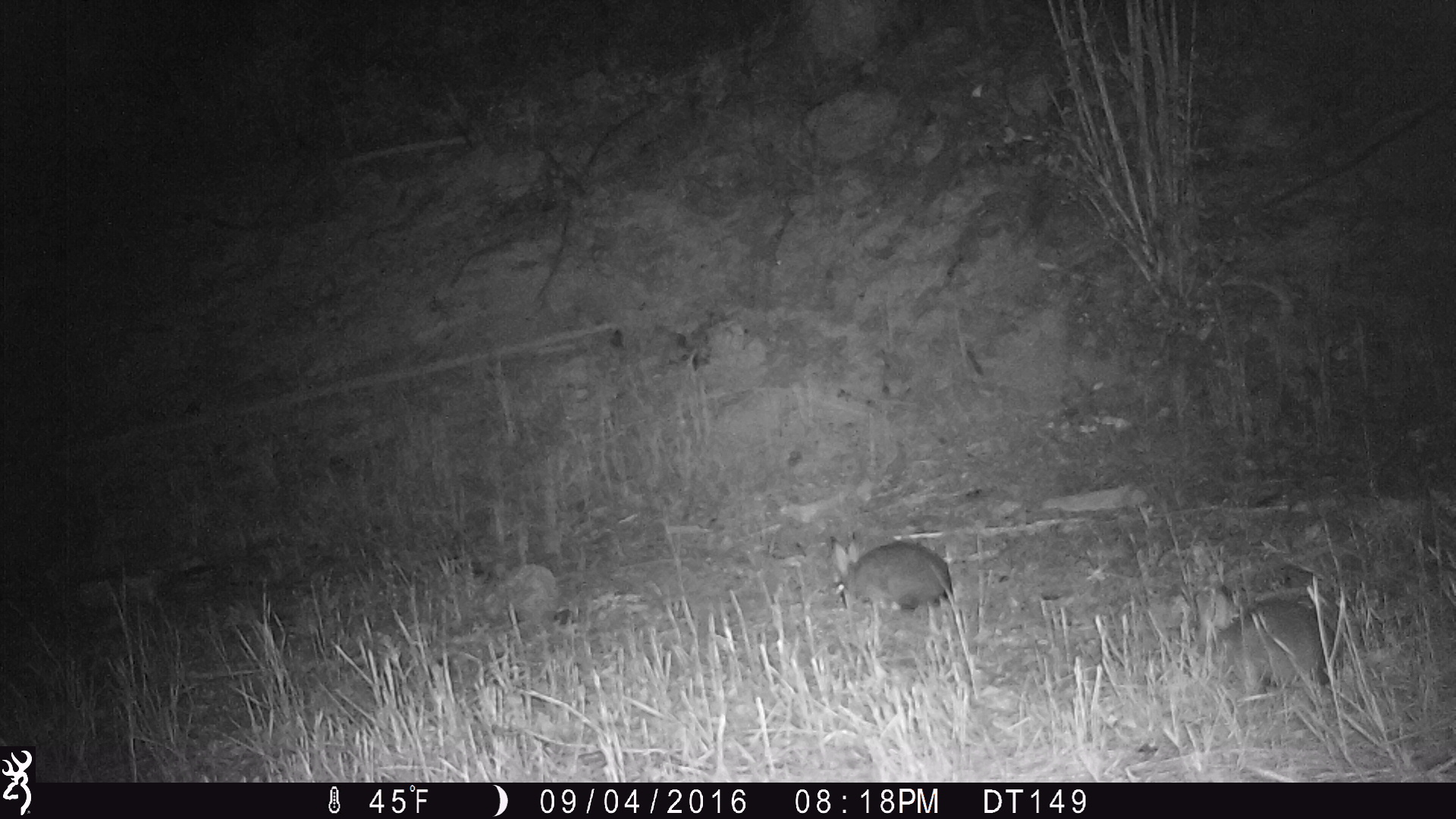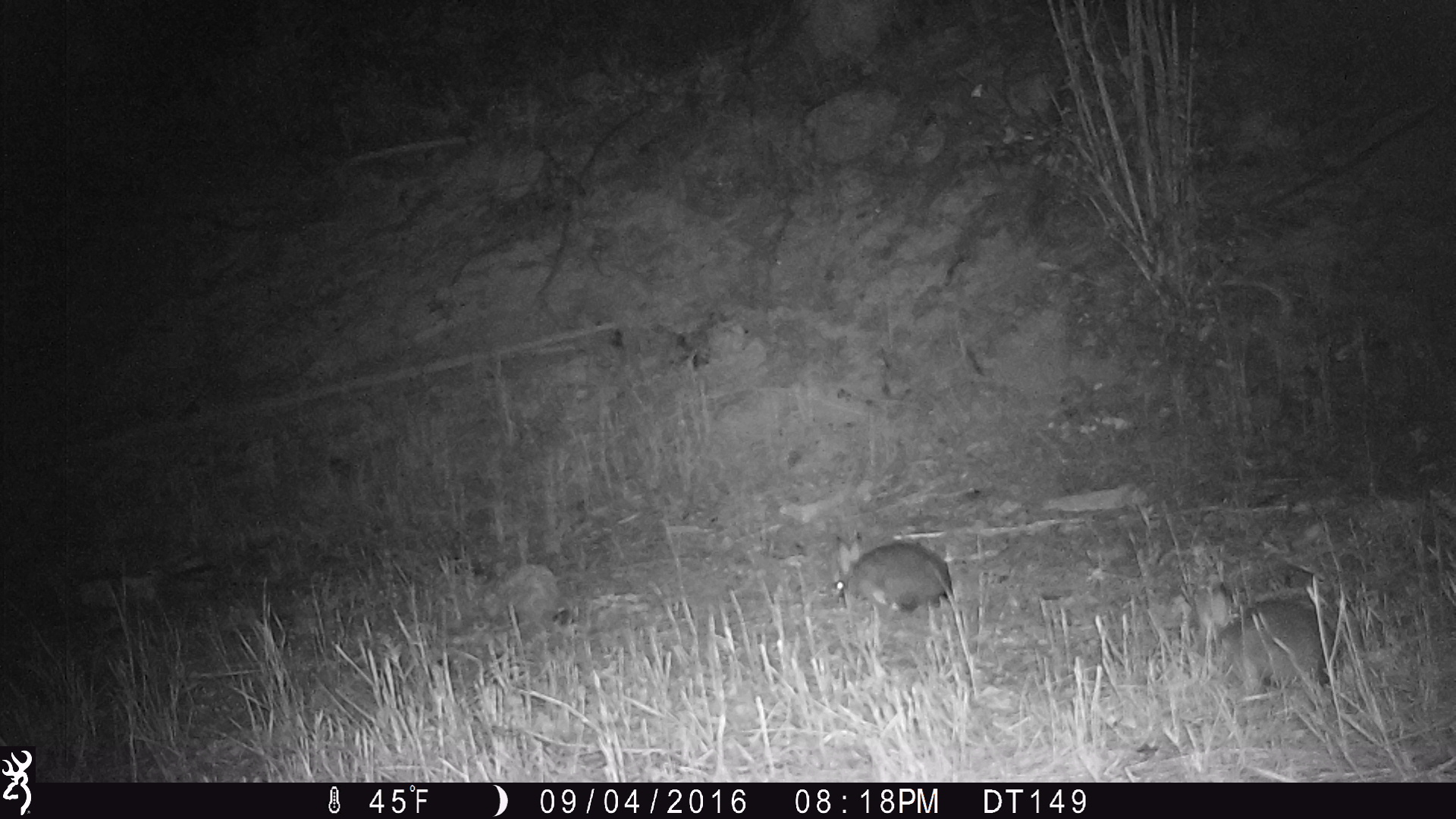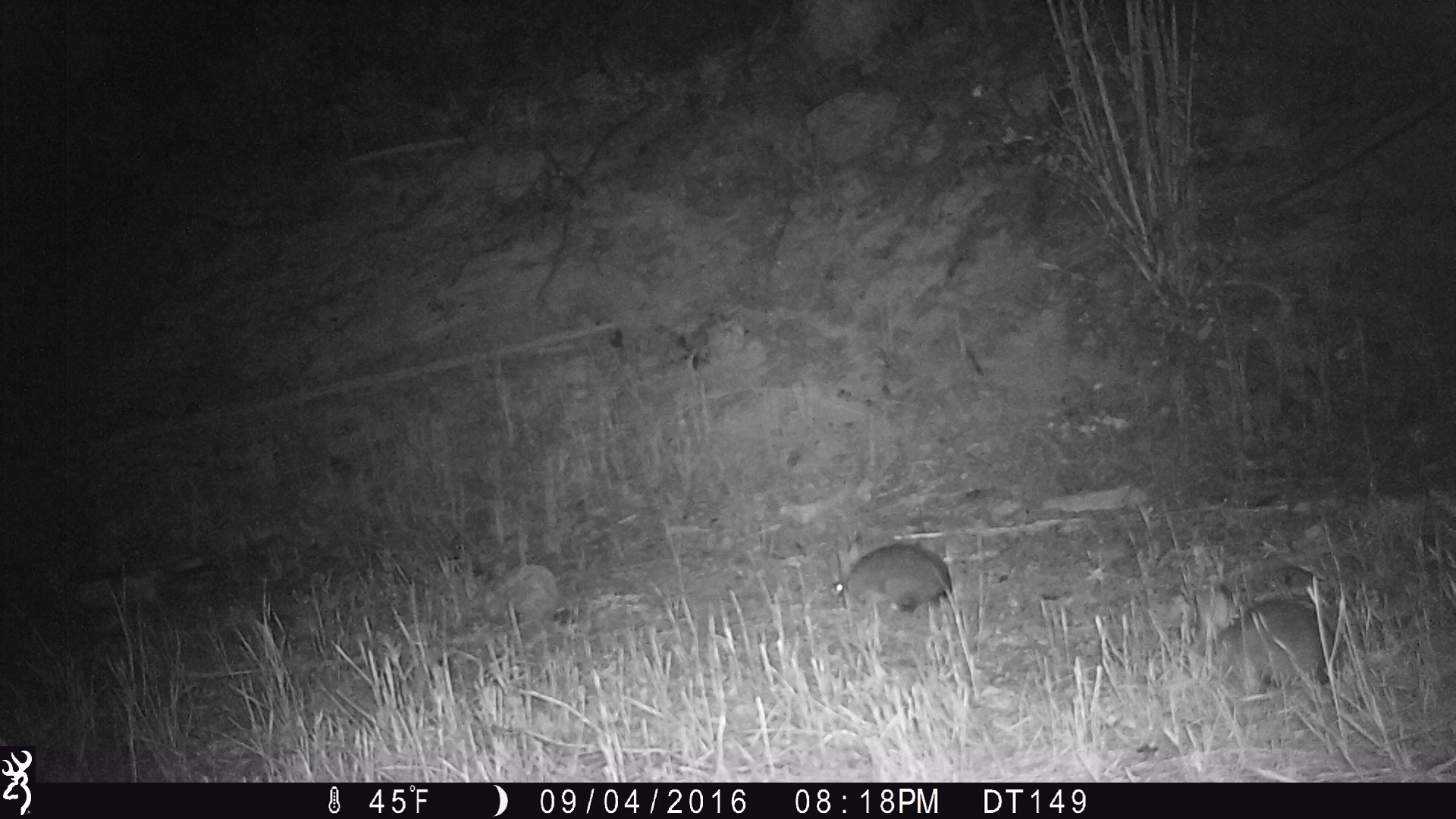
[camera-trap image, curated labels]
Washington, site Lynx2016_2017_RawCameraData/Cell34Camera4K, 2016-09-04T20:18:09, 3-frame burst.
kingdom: Animalia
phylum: Chordata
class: Mammalia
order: Lagomorpha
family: Leporidae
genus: Lepus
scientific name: Lepus americanus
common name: snowshoe hare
Lepus americanus (snowshoe hare). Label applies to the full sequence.